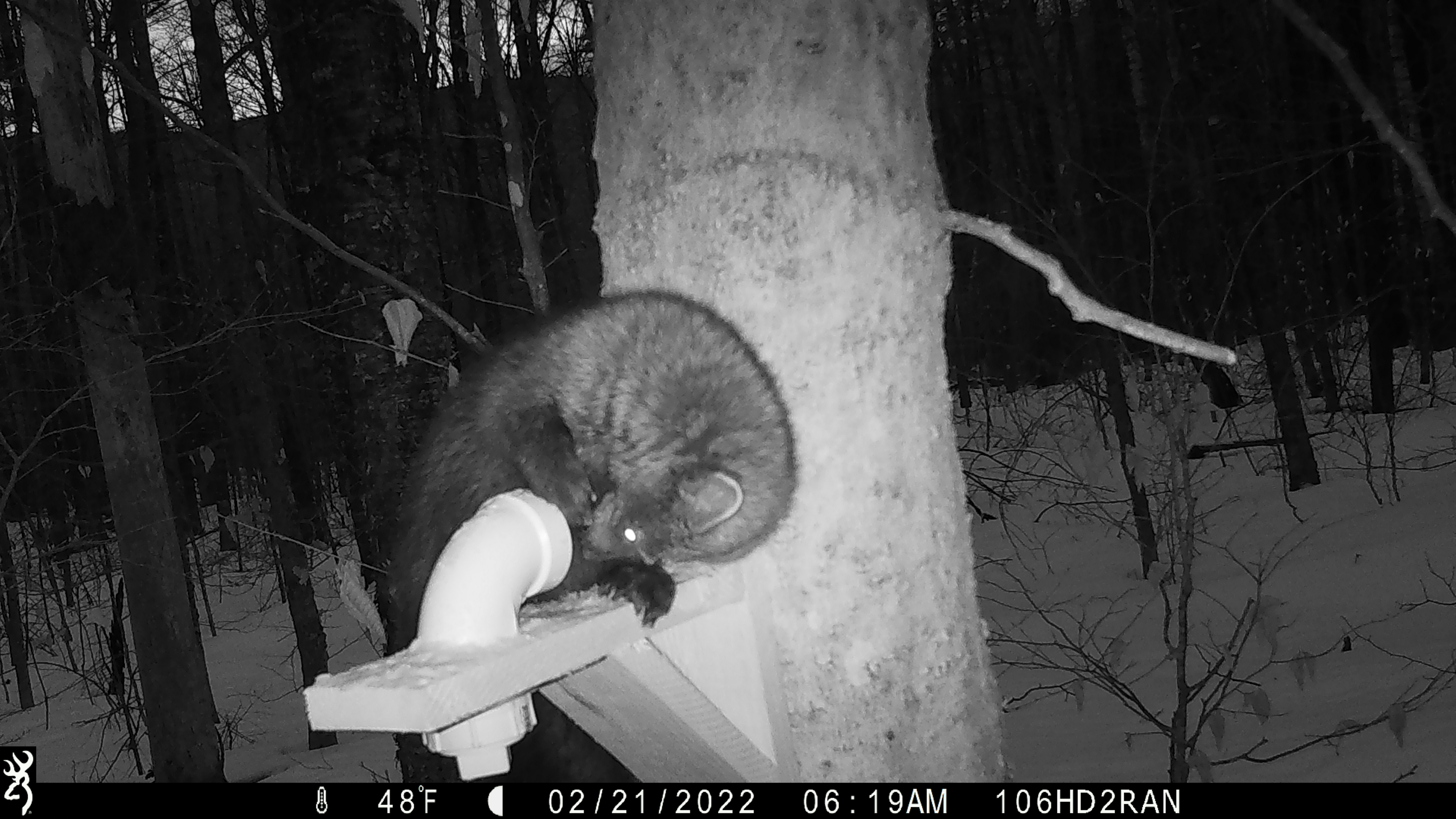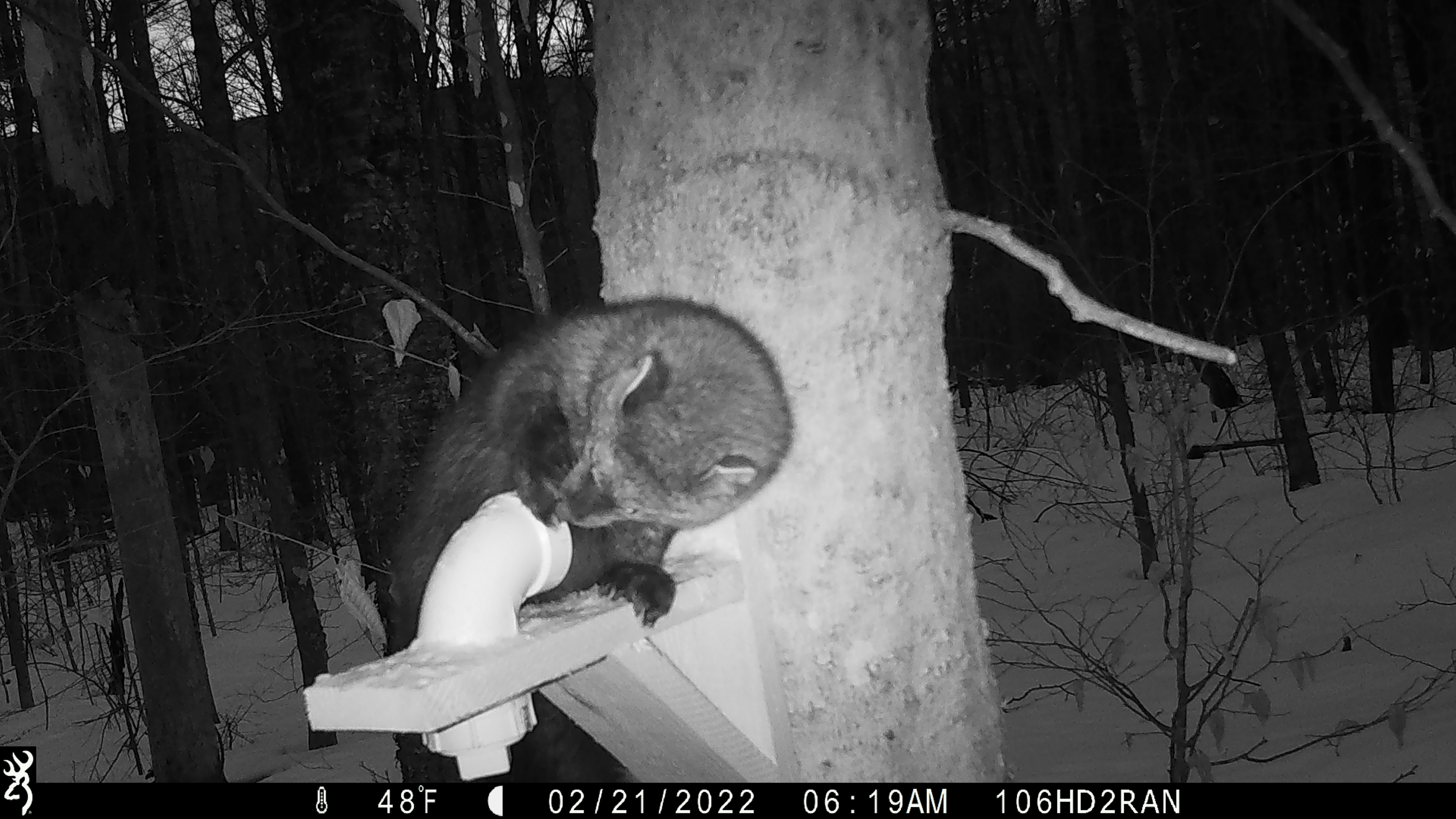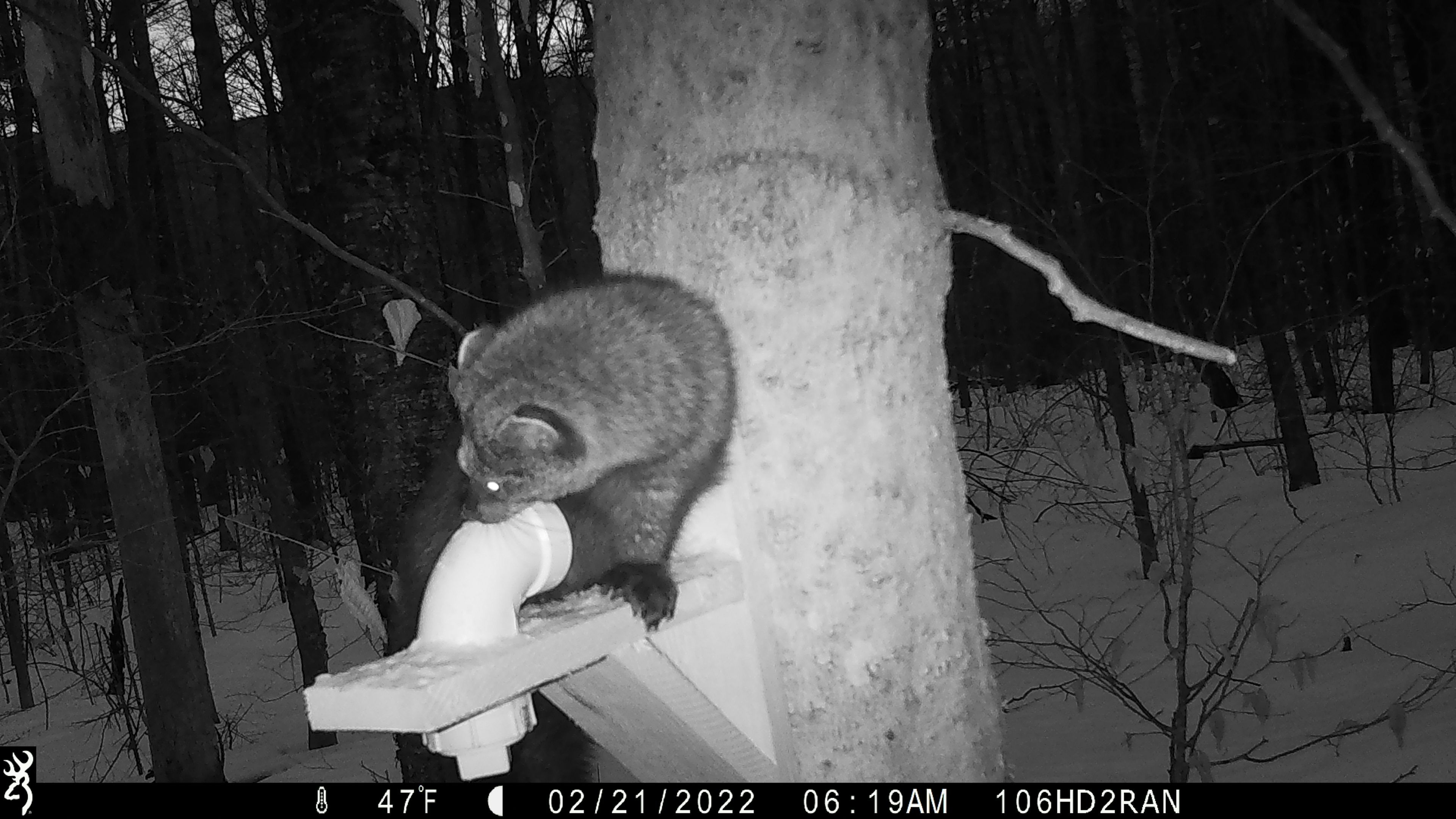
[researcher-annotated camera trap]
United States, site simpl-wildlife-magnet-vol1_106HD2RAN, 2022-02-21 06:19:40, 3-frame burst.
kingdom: Animalia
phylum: Chordata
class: Mammalia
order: Carnivora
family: Mustelidae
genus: Pekania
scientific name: Pekania pennanti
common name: fisher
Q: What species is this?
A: Fisher (Pekania pennanti).